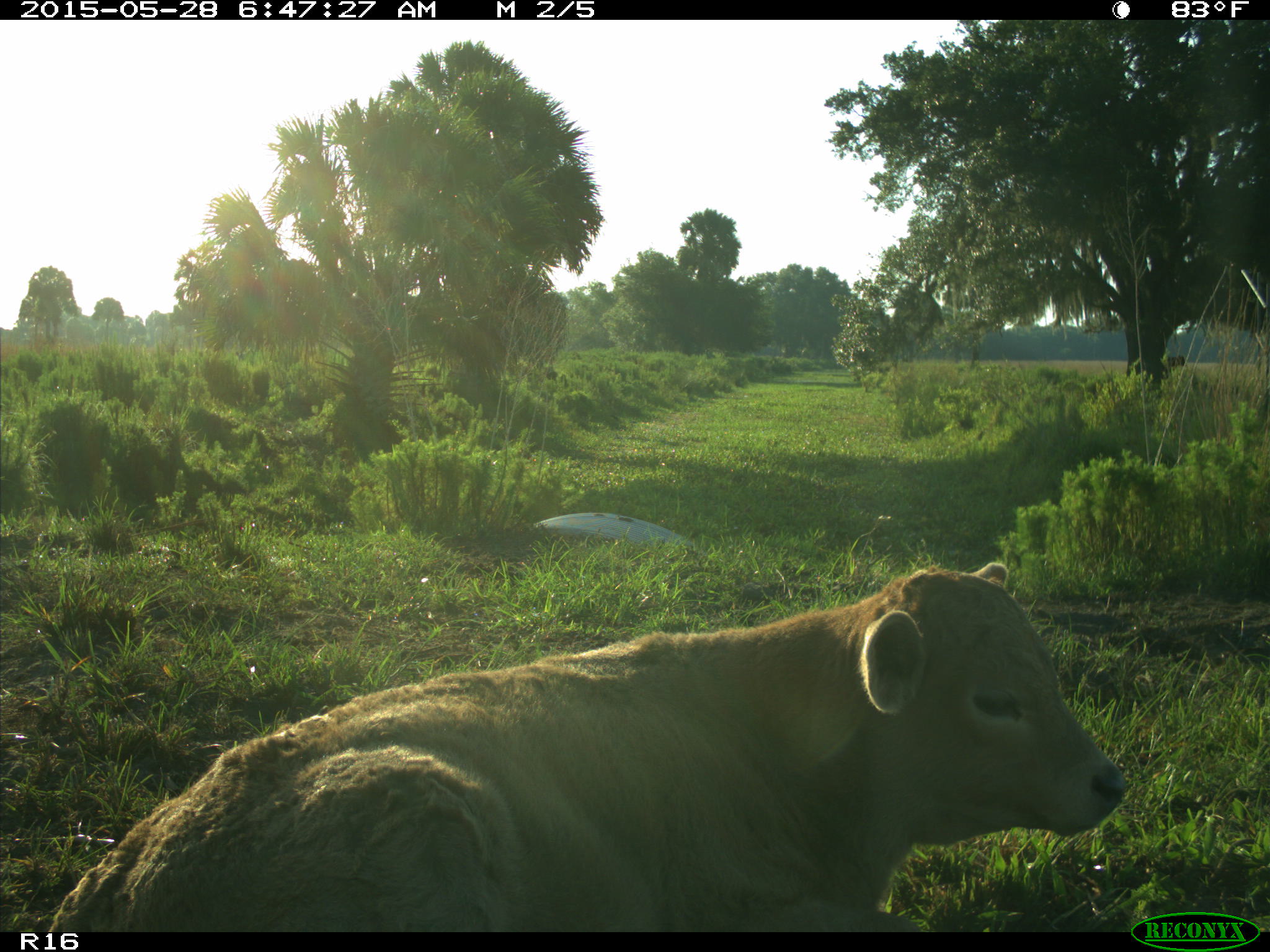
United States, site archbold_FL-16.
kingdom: Animalia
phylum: Chordata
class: Mammalia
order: Artiodactyla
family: Bovidae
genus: Bos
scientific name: Bos taurus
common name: domestic cow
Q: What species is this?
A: Bos taurus (domestic cow).